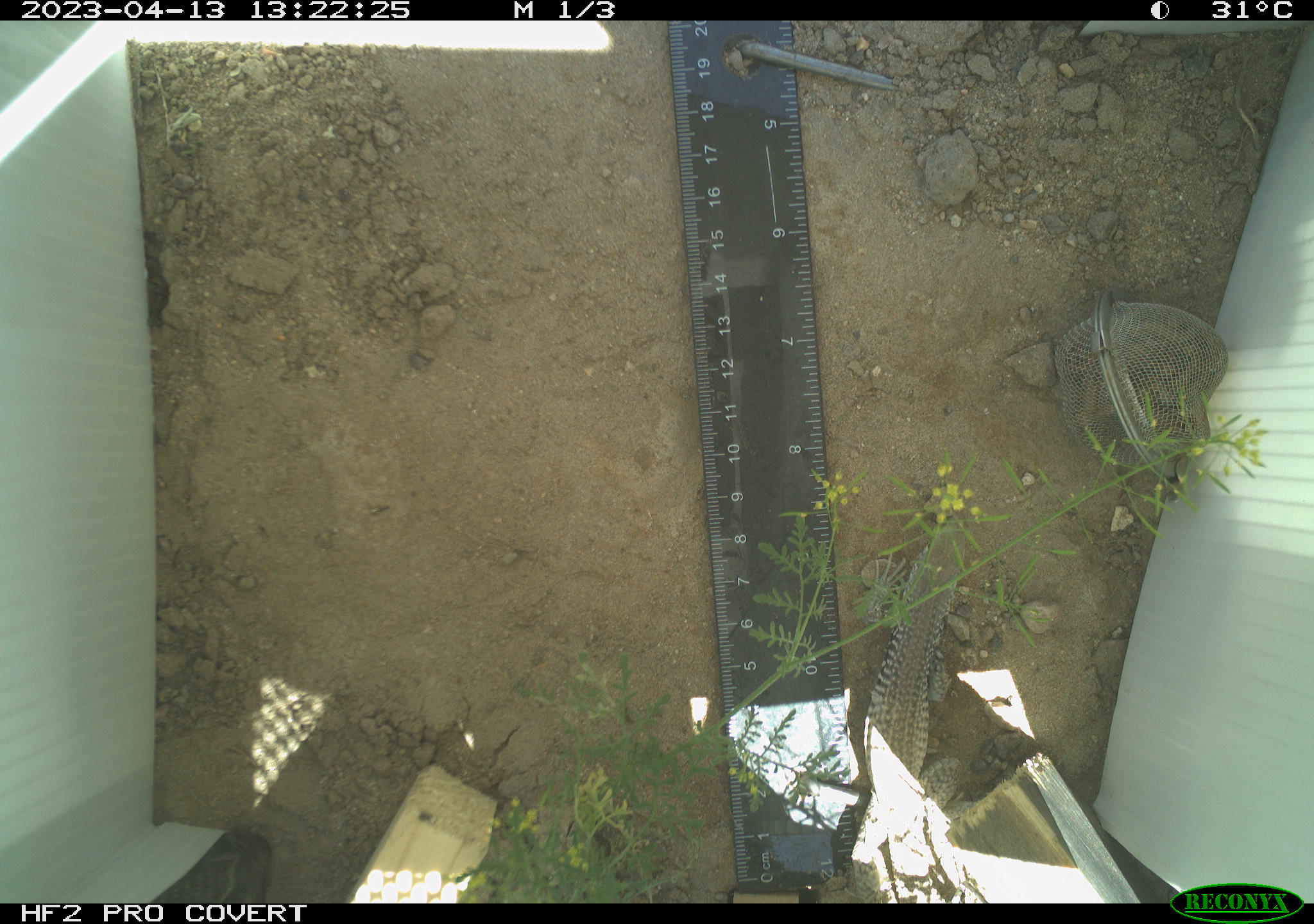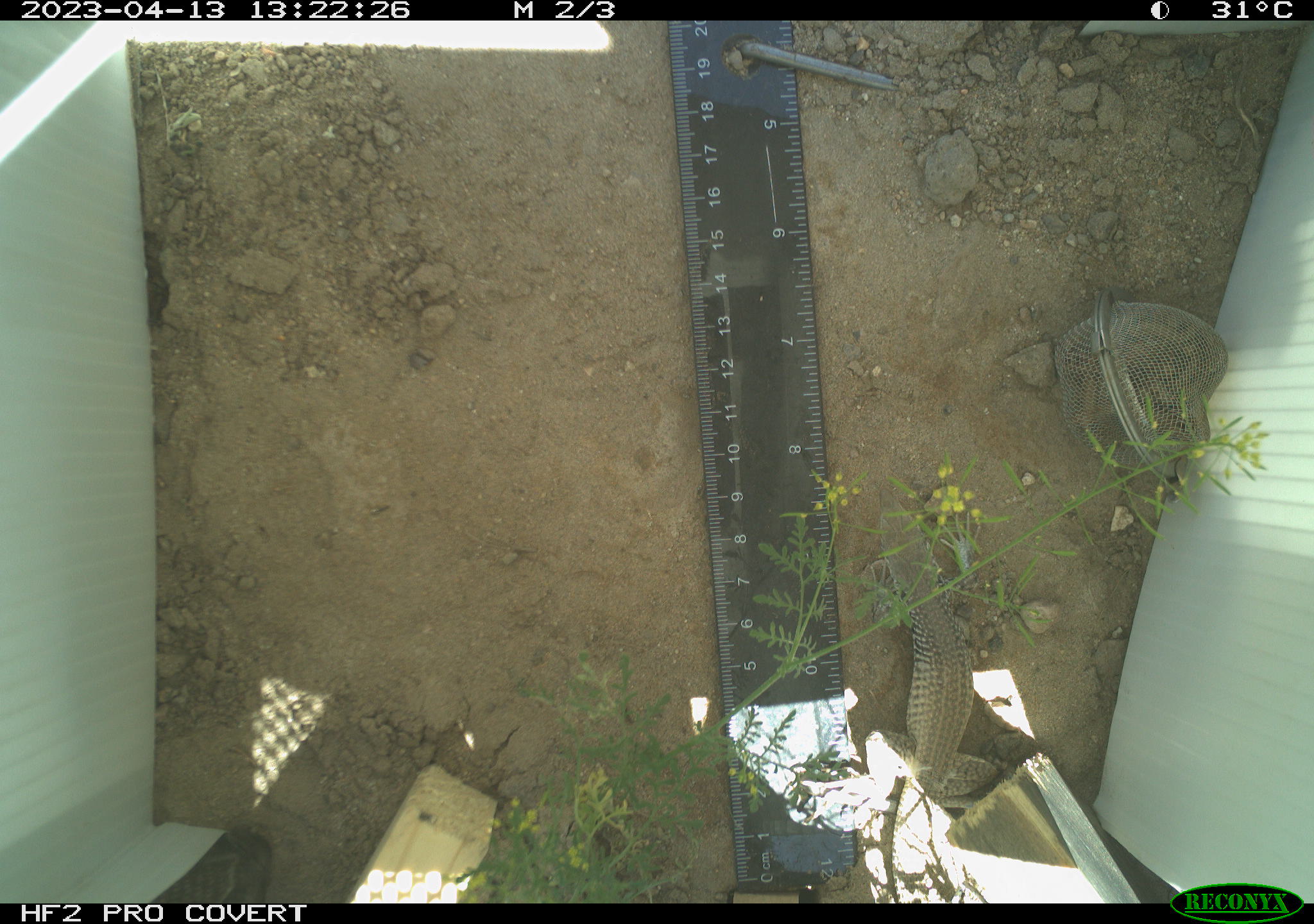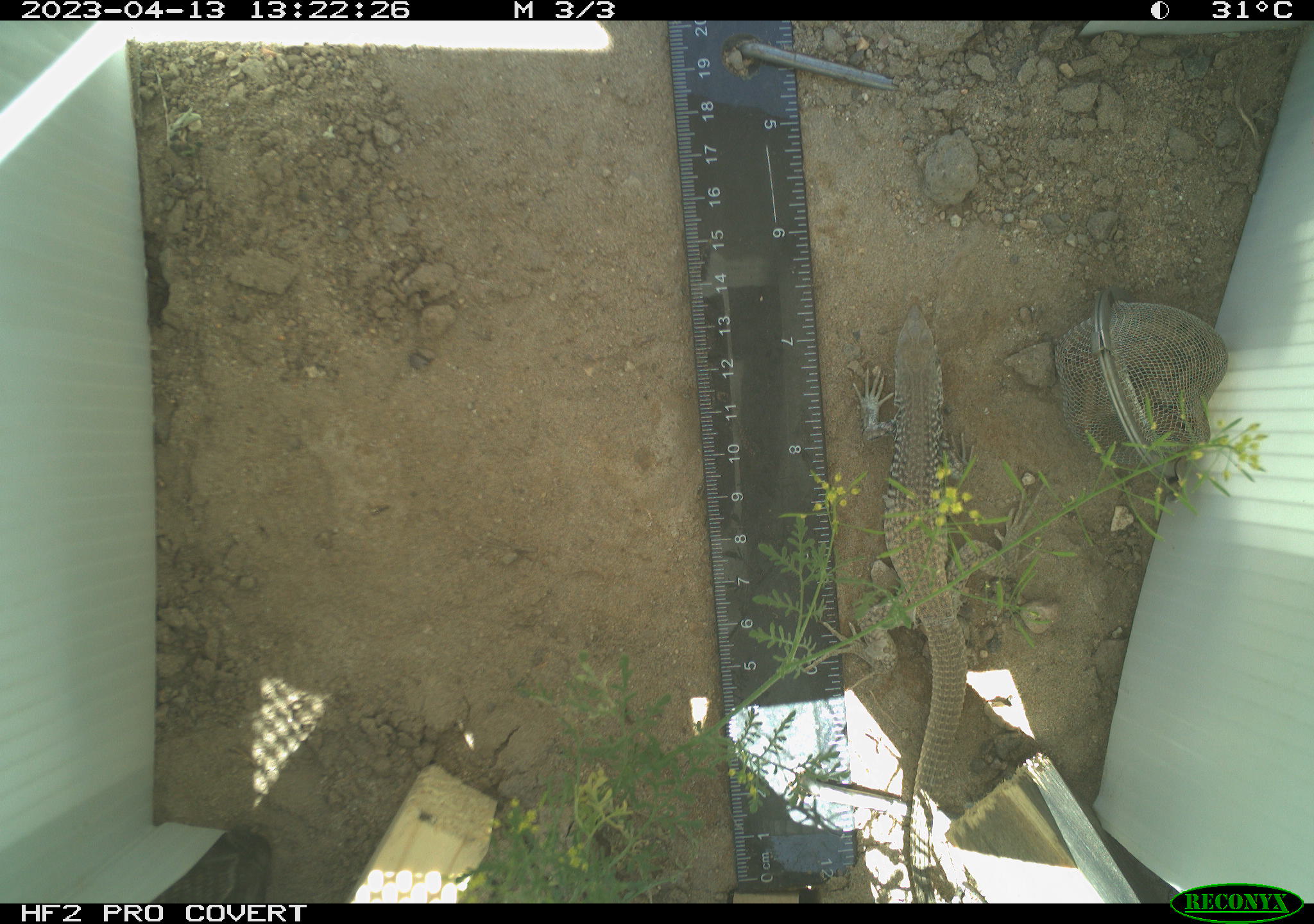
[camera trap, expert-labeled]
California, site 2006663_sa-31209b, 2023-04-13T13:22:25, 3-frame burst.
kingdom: Animalia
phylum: Chordata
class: Reptilia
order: Squamata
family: Teiidae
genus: Aspidoscelis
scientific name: Aspidoscelis tigris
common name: western whiptail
Western whiptail (Aspidoscelis tigris).